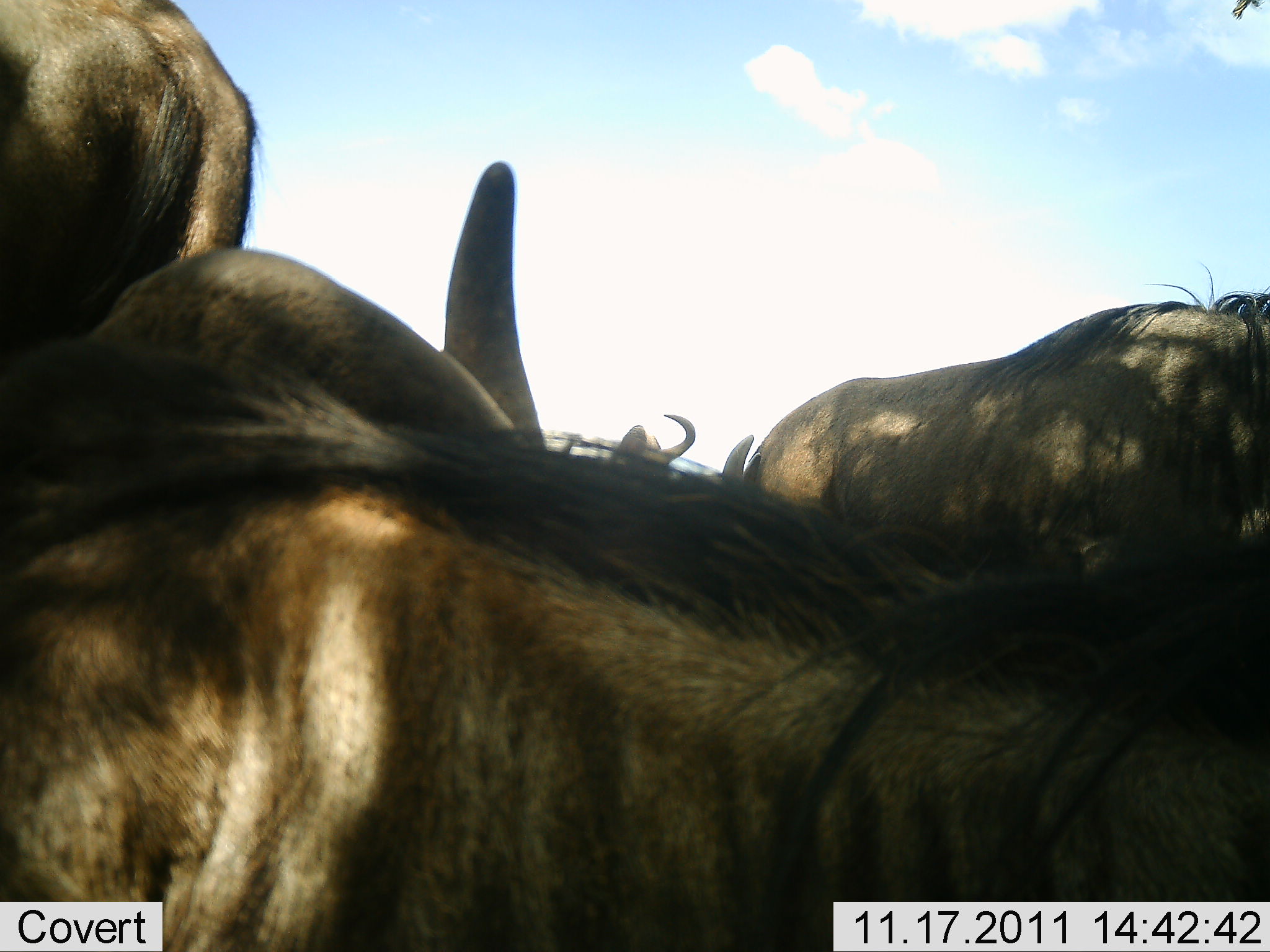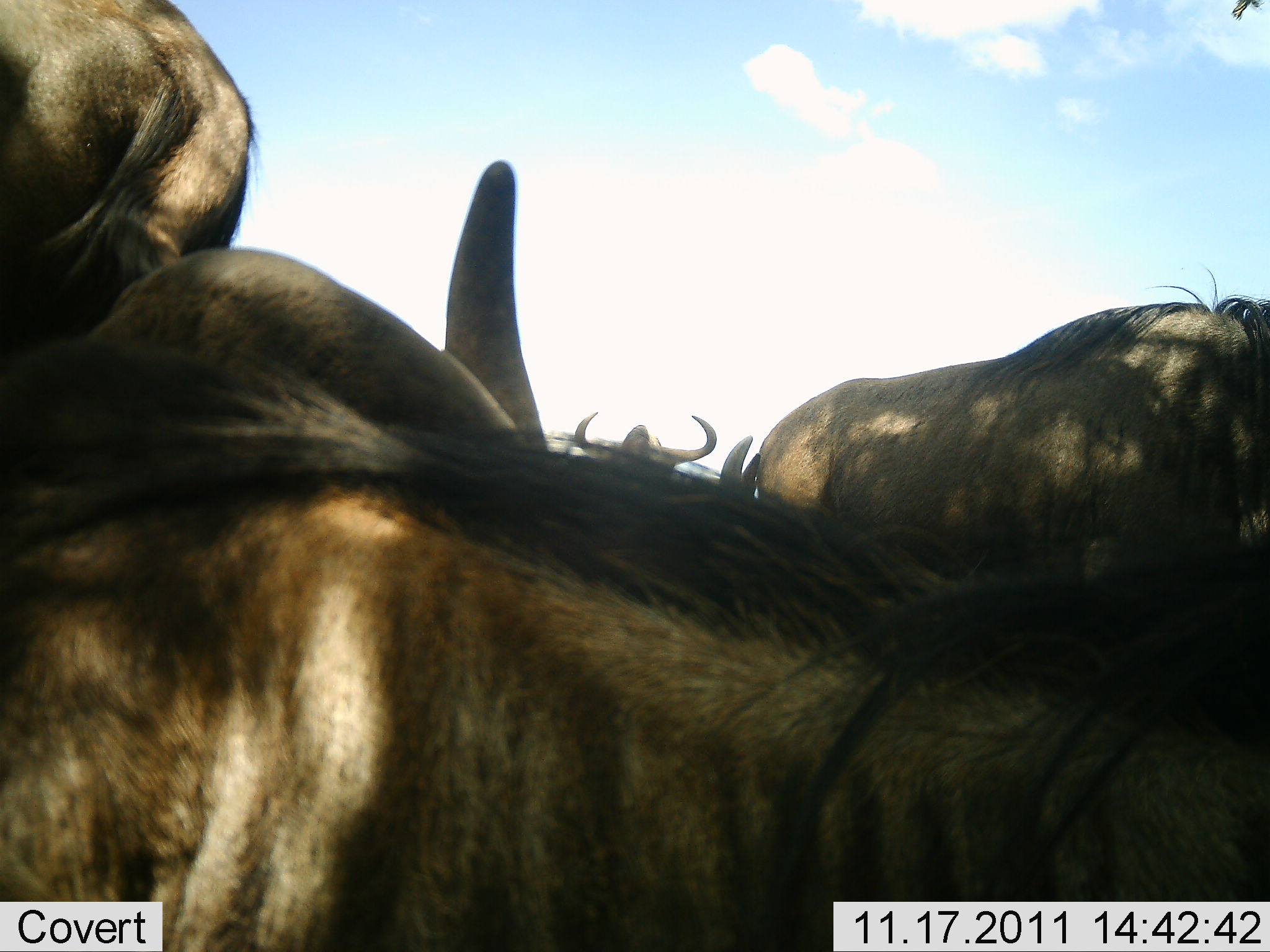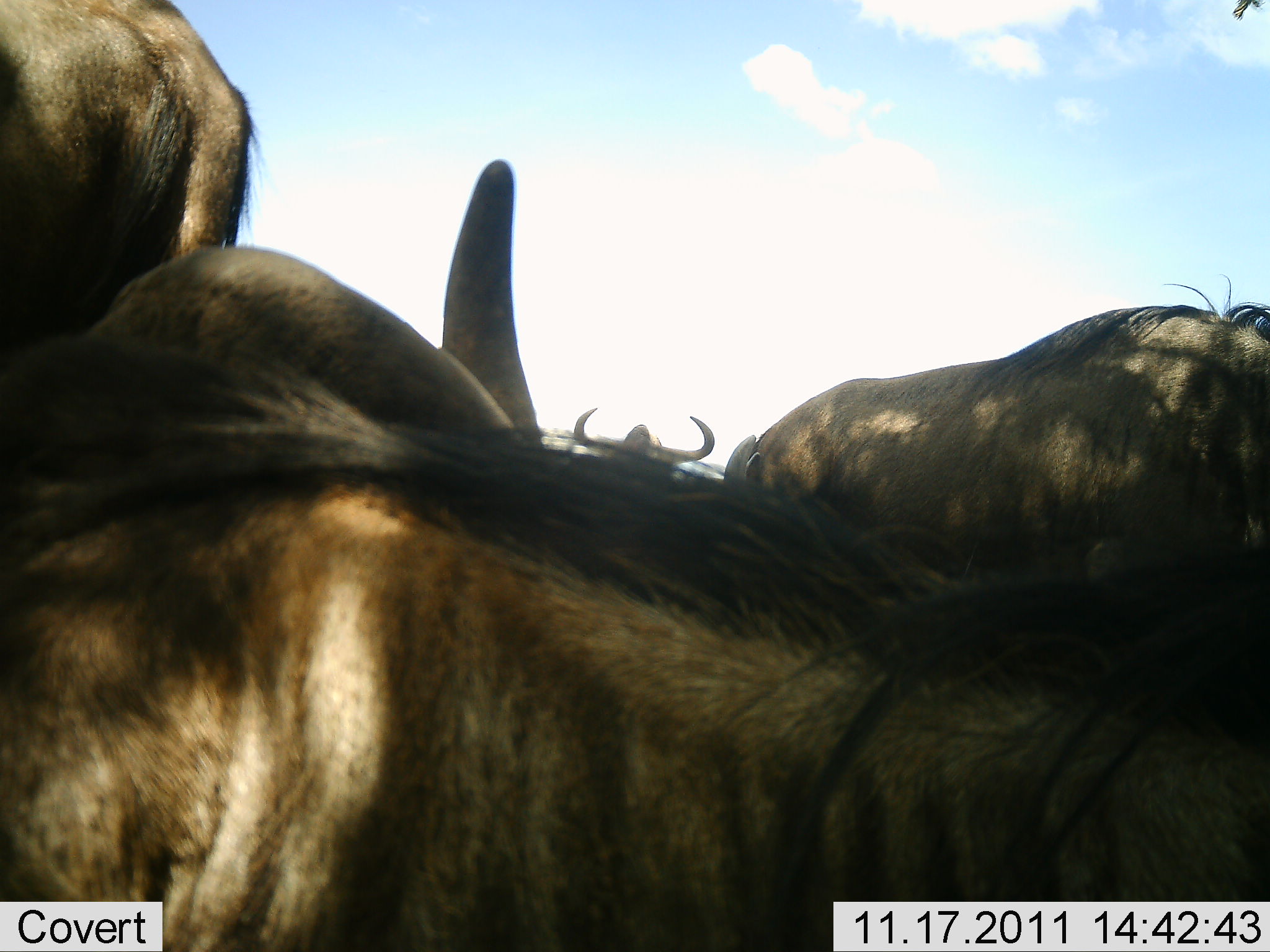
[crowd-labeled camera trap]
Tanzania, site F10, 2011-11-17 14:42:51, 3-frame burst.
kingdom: Animalia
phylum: Chordata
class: Mammalia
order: Artiodactyla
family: Bovidae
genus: Connochaetes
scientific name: Connochaetes taurinus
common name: blue wildebeest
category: wildebeest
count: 4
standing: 50%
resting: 42%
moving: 8%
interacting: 25%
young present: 0%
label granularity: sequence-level